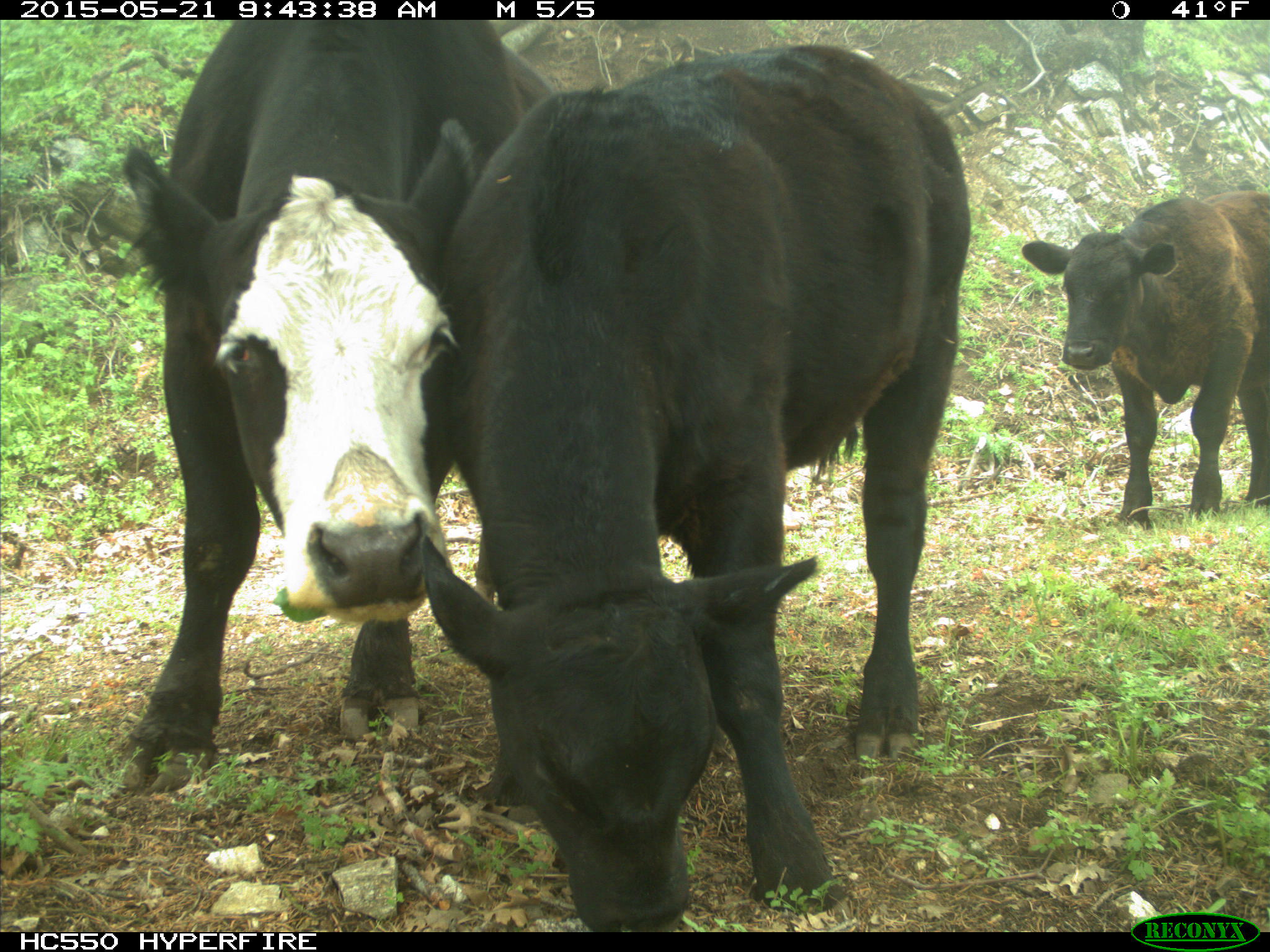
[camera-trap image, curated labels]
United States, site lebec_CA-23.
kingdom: Animalia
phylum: Chordata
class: Mammalia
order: Artiodactyla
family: Bovidae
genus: Bos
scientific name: Bos taurus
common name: domestic cow